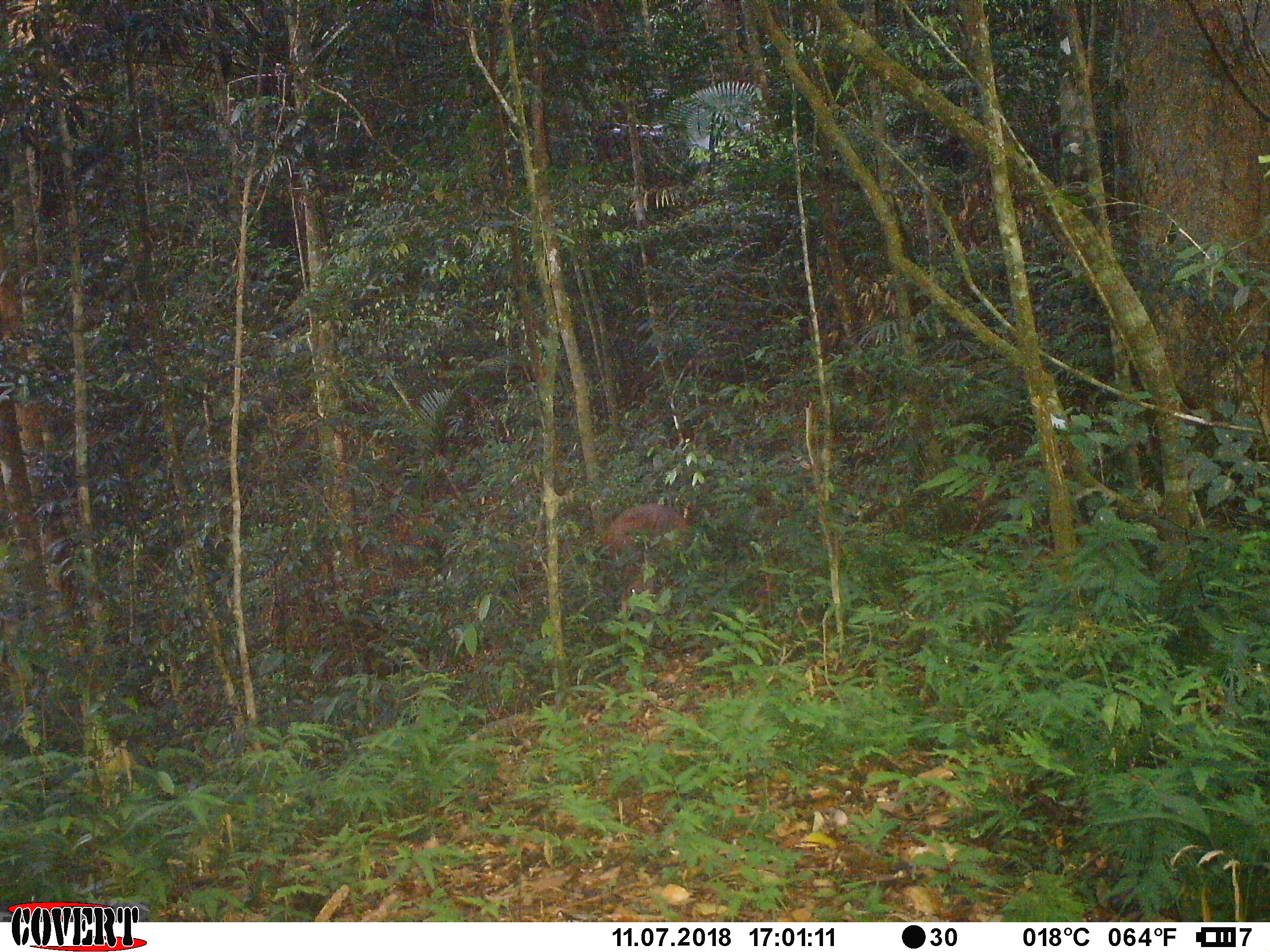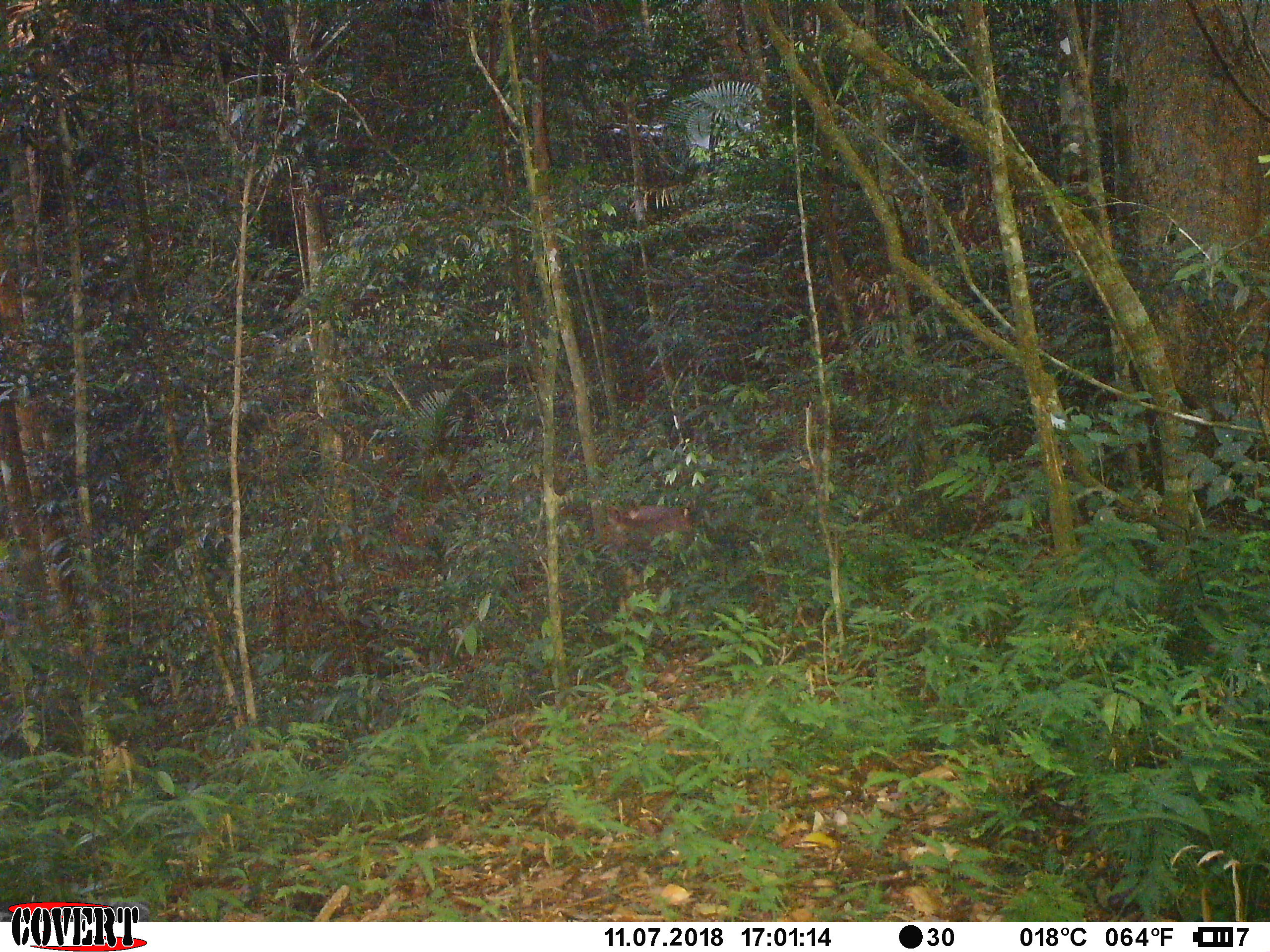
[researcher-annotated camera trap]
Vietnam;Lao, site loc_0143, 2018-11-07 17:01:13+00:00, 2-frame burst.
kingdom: Animalia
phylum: Chordata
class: Mammalia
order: Artiodactyla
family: Cervidae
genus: Rusa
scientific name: Rusa unicolor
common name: sambar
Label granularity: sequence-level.